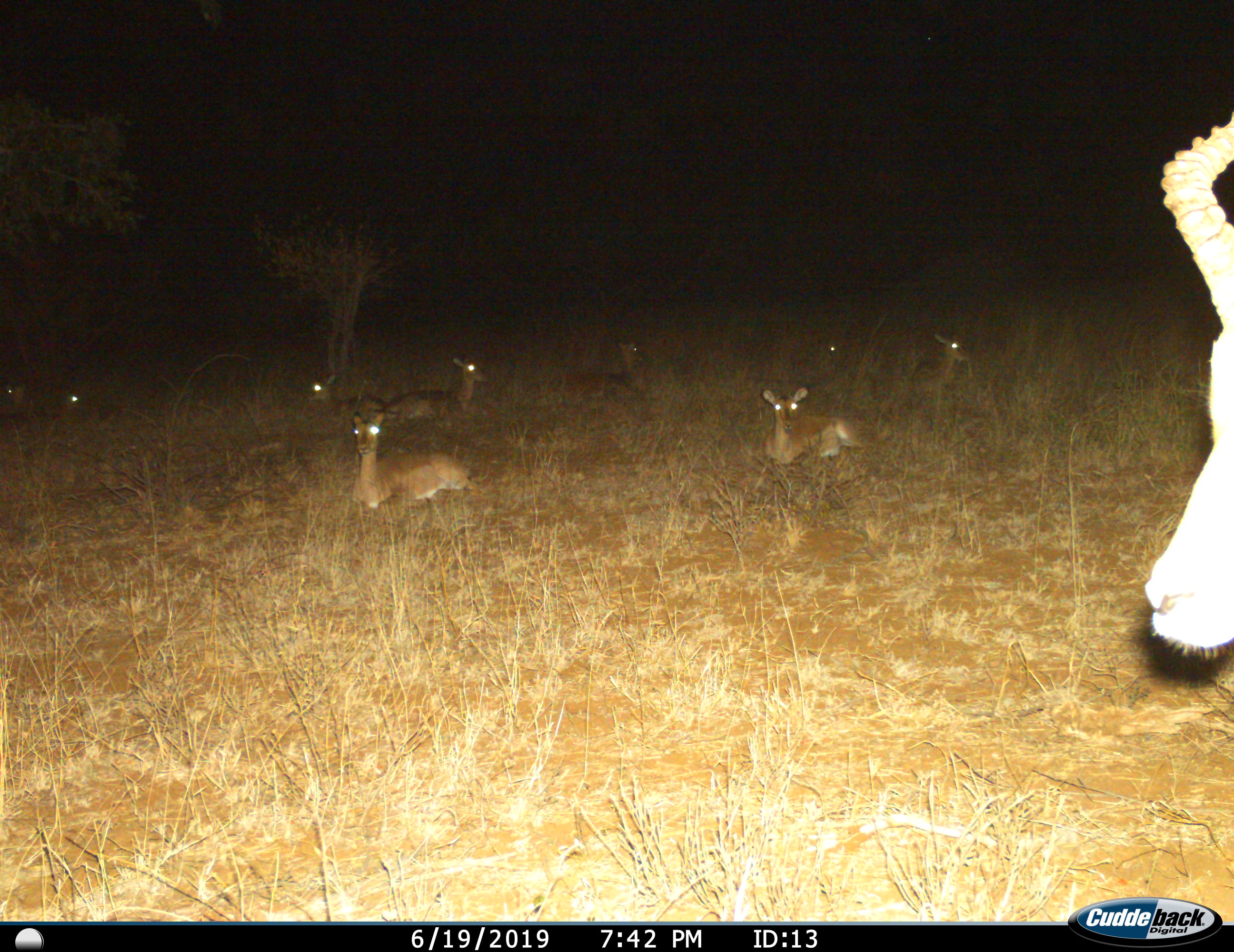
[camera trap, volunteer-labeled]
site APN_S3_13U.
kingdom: Animalia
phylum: Chordata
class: Mammalia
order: Artiodactyla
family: Bovidae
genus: Aepyceros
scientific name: Aepyceros melampus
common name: impala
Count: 10.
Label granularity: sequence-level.